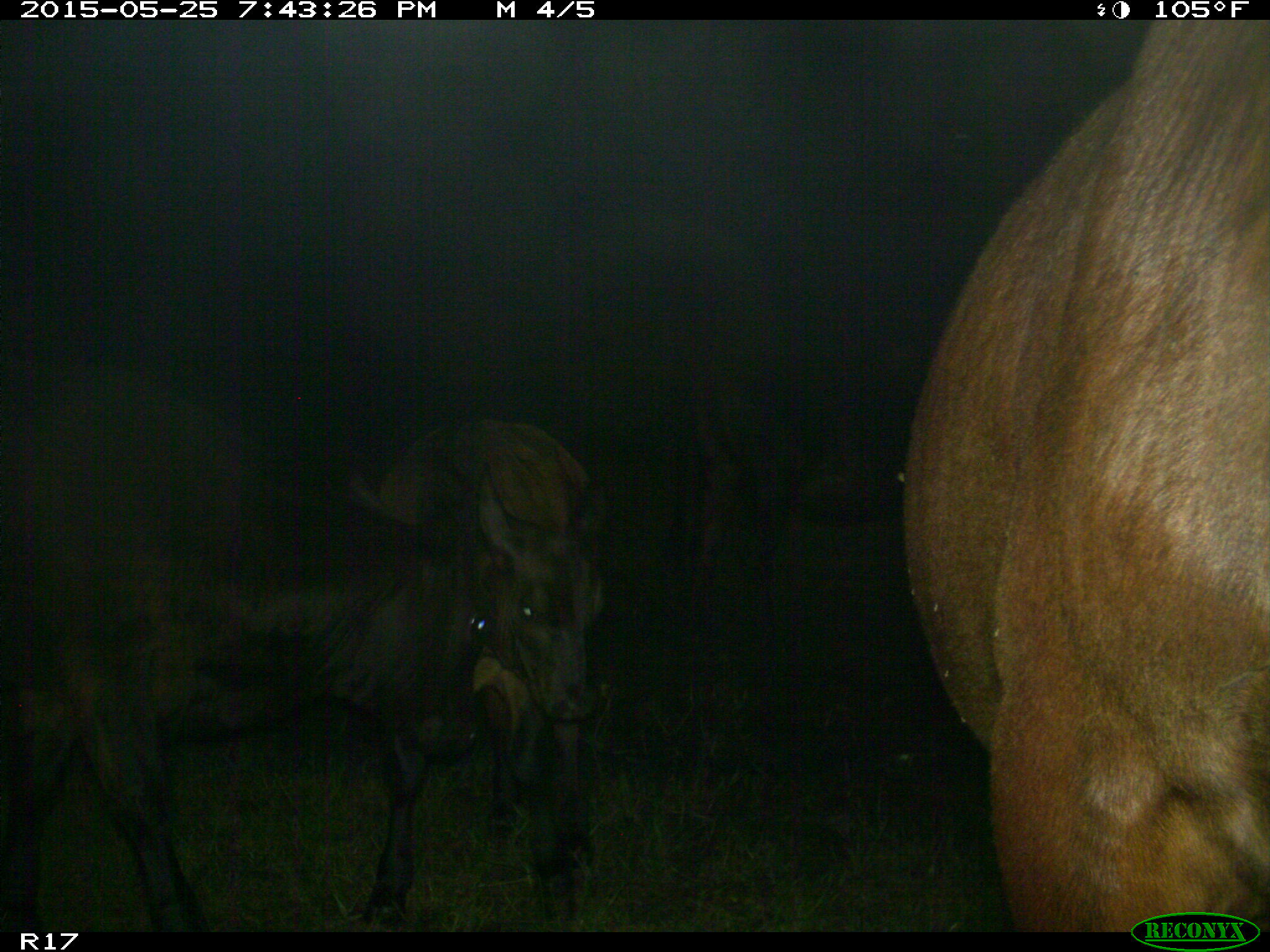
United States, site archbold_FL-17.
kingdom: Animalia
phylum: Chordata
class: Mammalia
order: Artiodactyla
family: Bovidae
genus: Bos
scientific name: Bos taurus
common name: domestic cow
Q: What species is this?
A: Bos taurus (domestic cow).